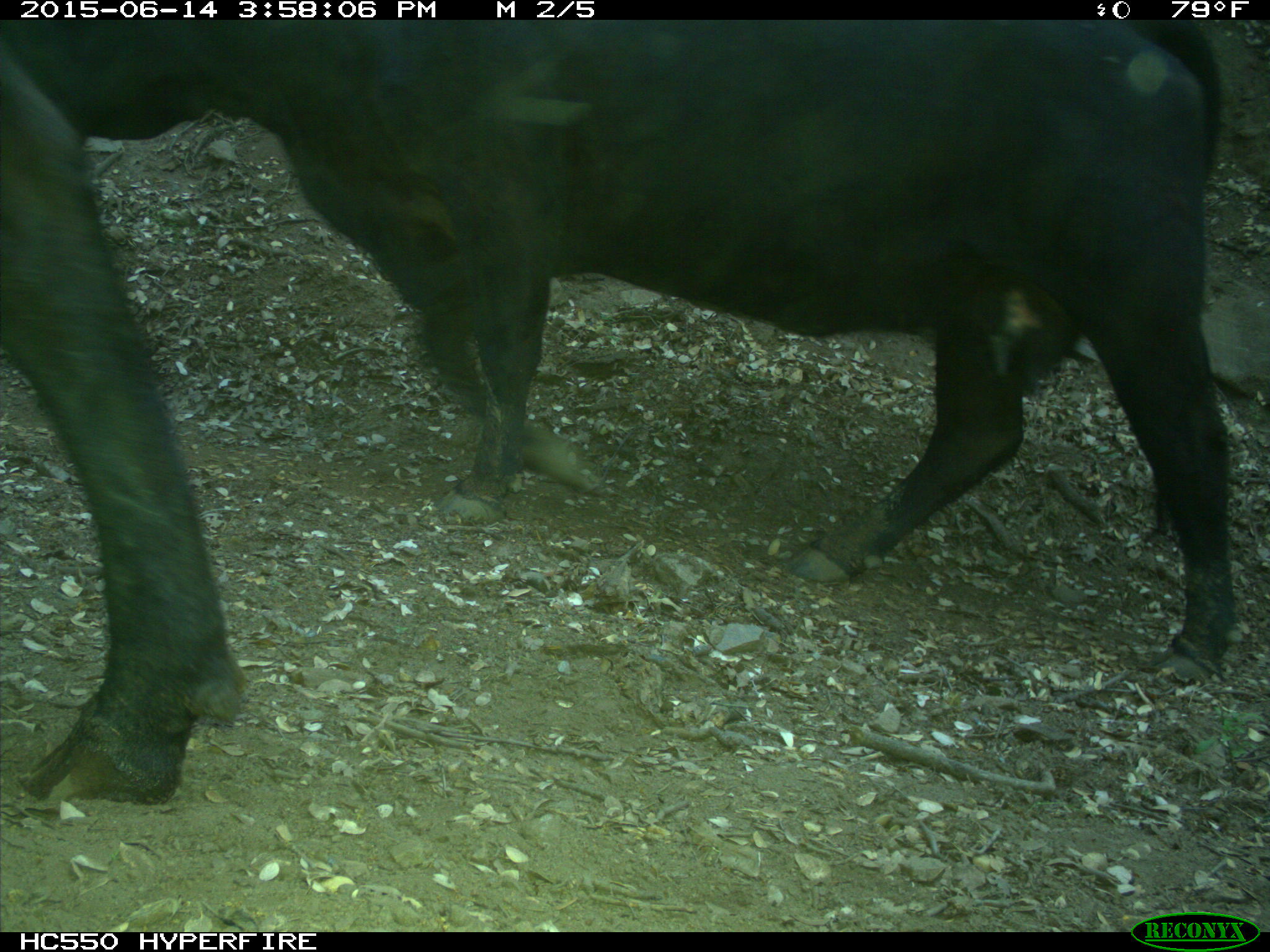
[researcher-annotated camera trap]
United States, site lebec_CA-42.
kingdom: Animalia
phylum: Chordata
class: Mammalia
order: Artiodactyla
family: Bovidae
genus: Bos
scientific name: Bos taurus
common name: domestic cow